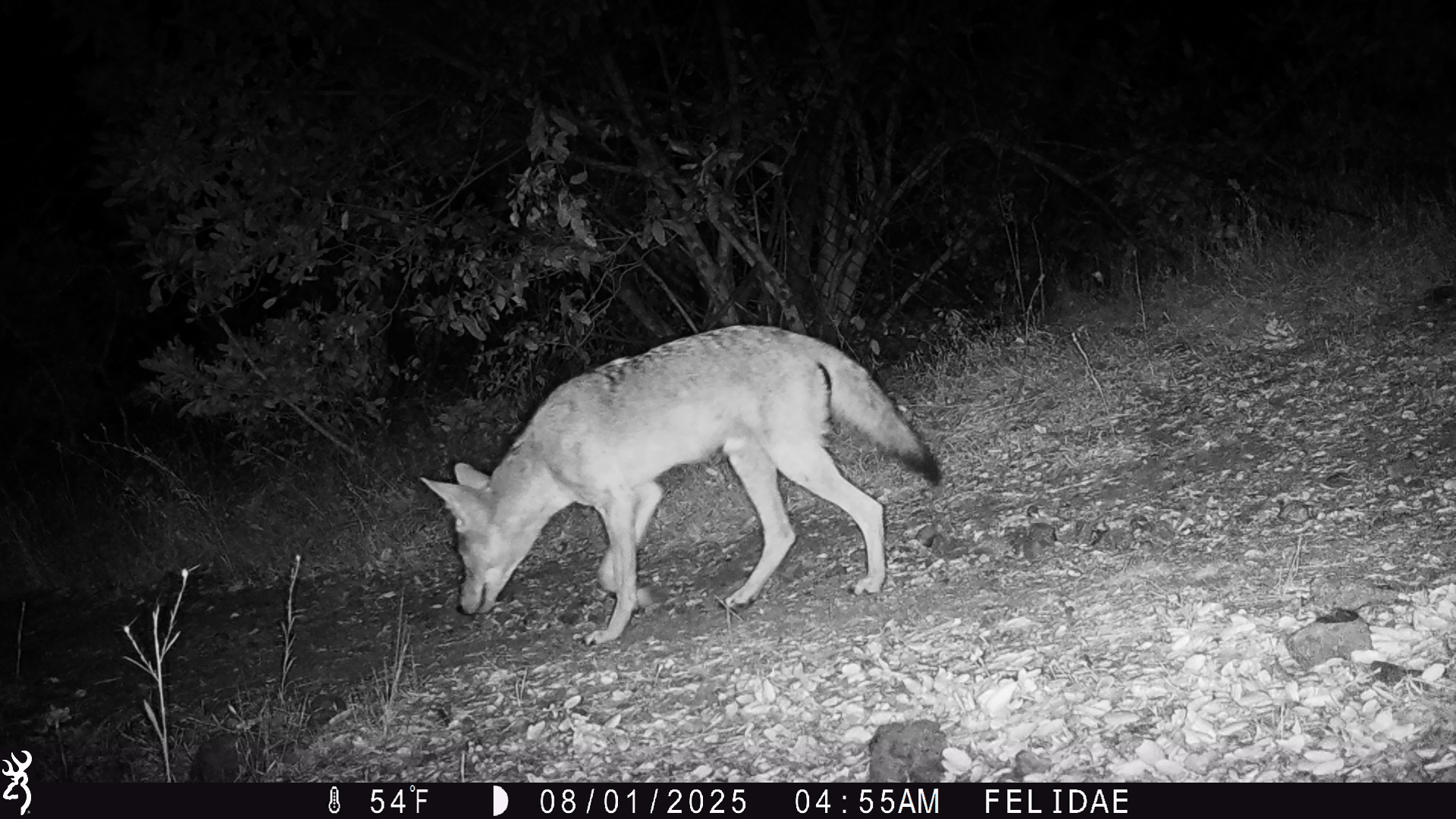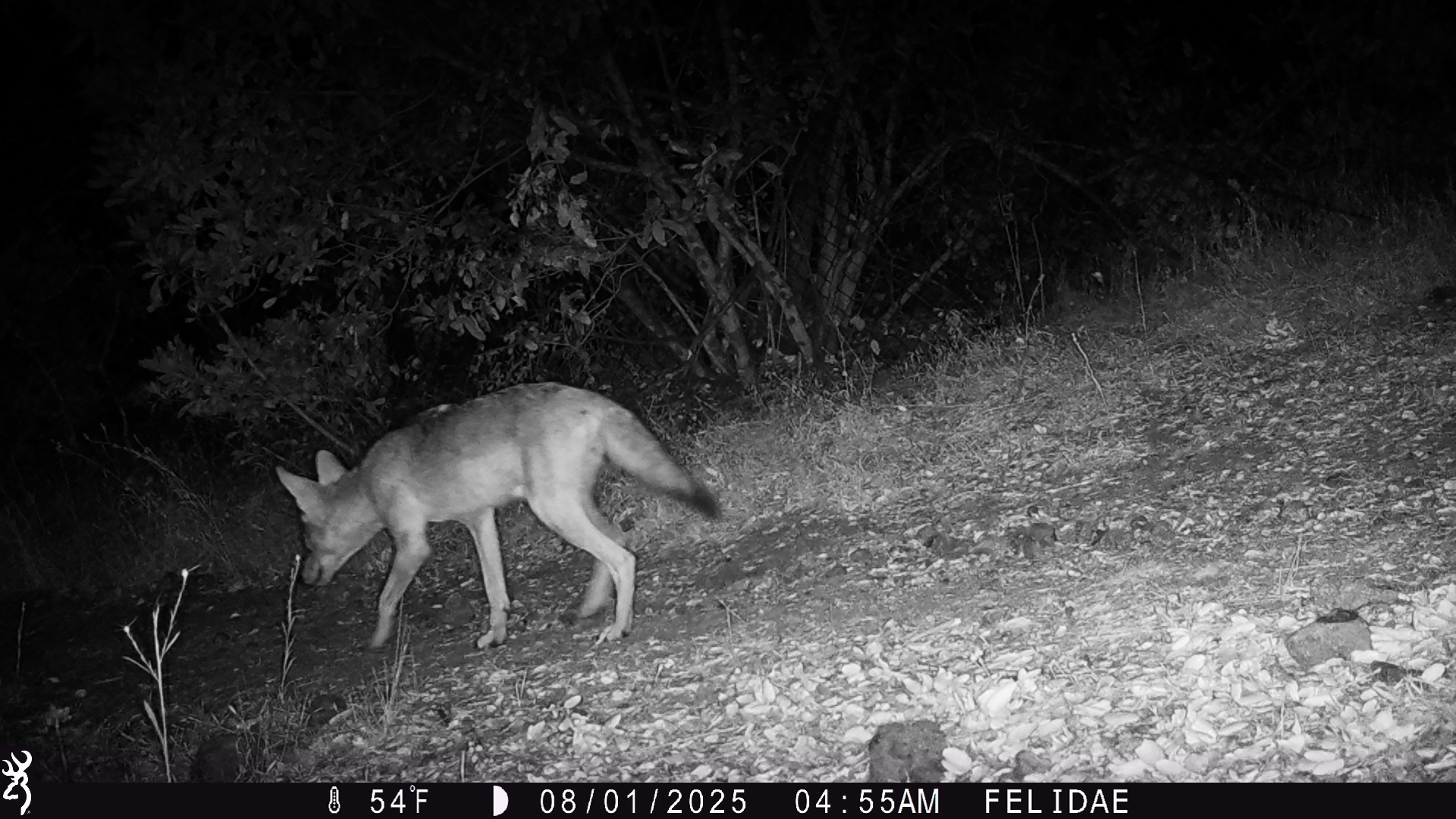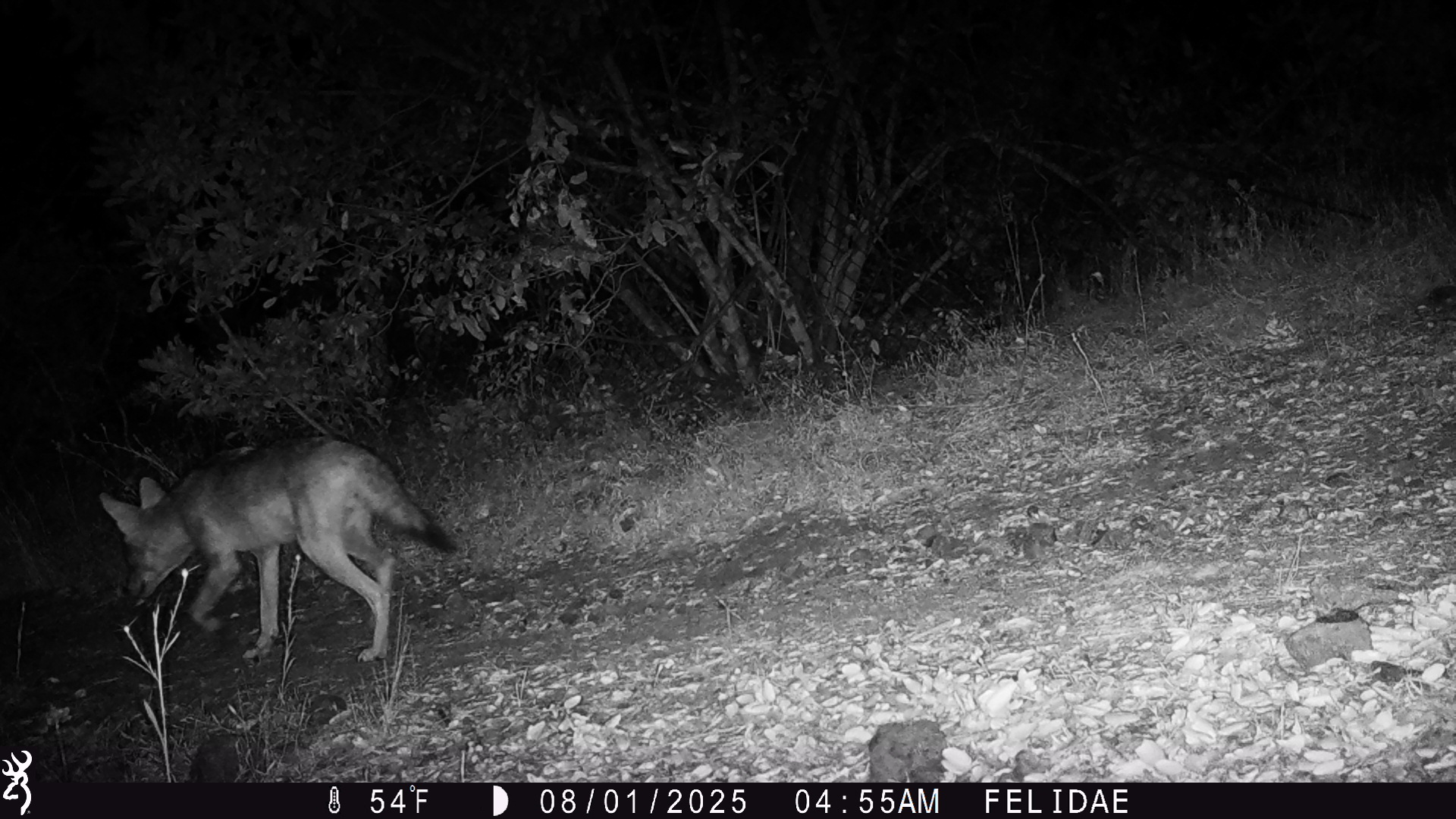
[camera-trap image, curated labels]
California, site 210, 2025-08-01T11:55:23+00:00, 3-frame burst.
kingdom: Animalia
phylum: Chordata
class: Mammalia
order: Carnivora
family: Canidae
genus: Canis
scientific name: Canis latrans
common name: coyote